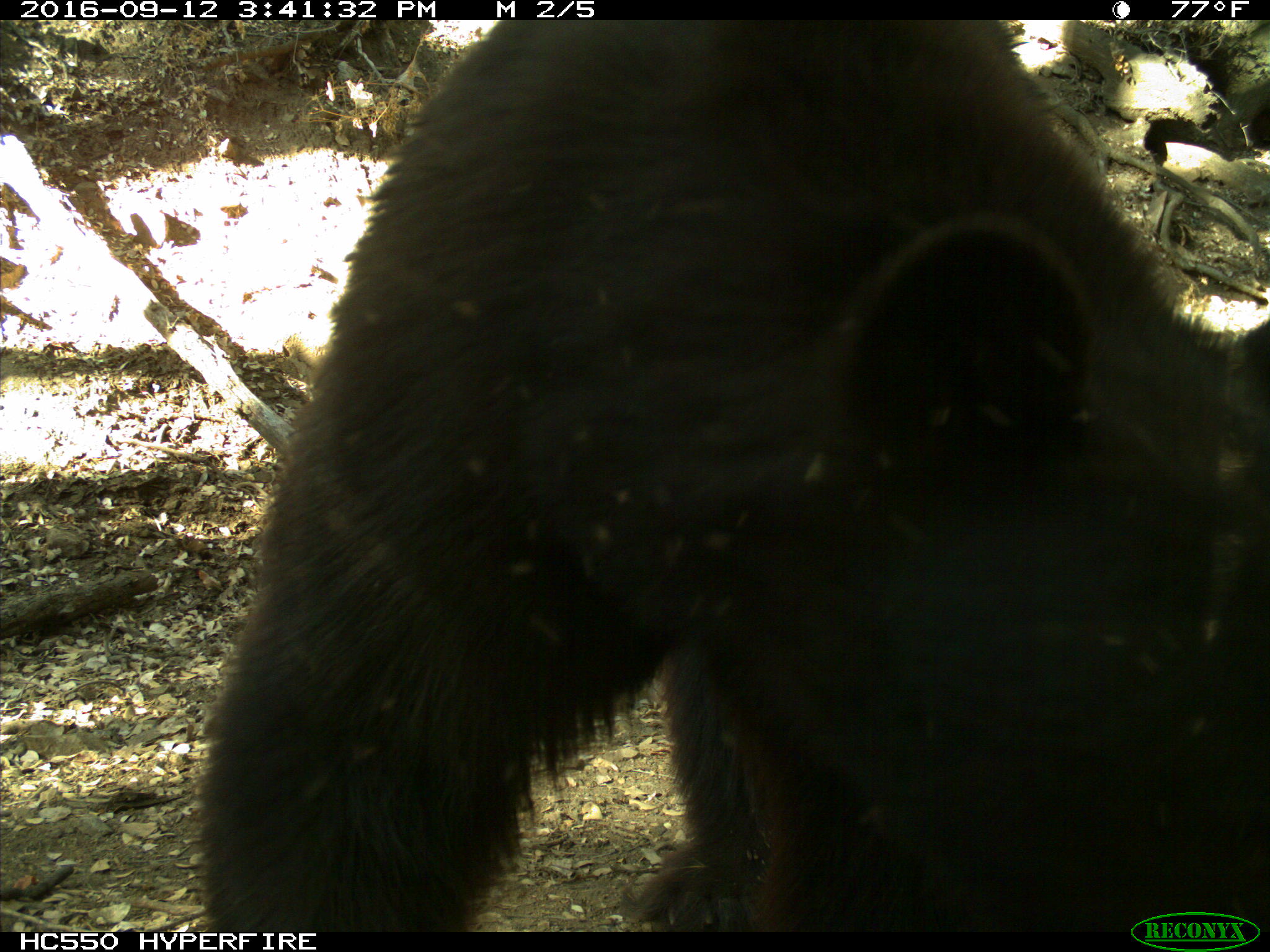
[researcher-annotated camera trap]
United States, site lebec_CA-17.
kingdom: Animalia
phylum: Chordata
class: Mammalia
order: Carnivora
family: Ursidae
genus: Ursus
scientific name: Ursus americanus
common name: american black bear